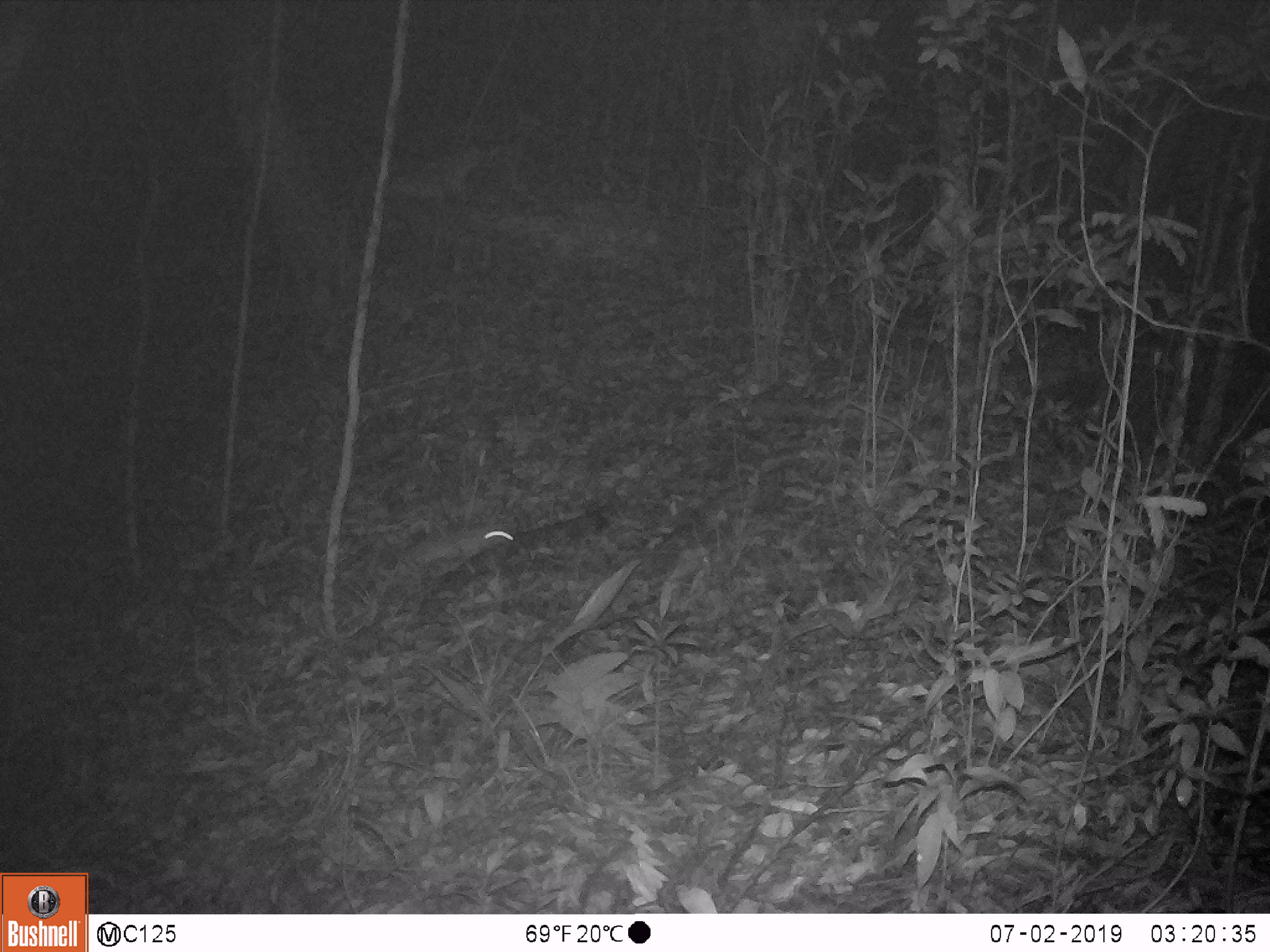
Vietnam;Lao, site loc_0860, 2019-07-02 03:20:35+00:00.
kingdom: Animalia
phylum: Chordata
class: Mammalia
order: Rodentia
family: Muridae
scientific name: Muridae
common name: old-world mice and rats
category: unidentified murid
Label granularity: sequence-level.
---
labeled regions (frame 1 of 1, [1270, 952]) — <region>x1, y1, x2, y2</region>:
unidentified murid: <region>394, 527, 515, 577</region>